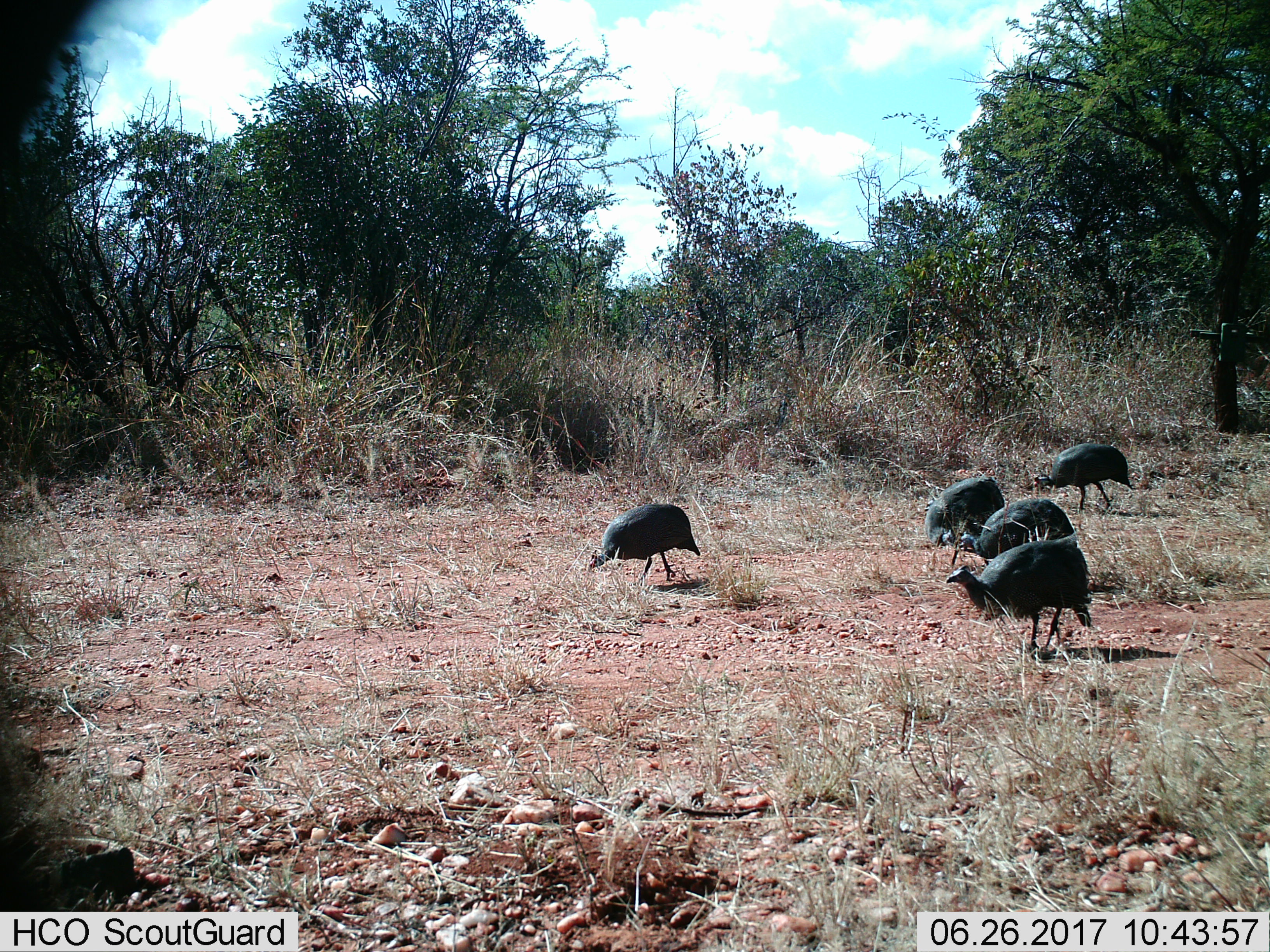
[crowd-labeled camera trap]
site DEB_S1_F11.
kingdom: Animalia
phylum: Chordata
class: Aves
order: Galliformes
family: Numididae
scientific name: Numididae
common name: guineafowl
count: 5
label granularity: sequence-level